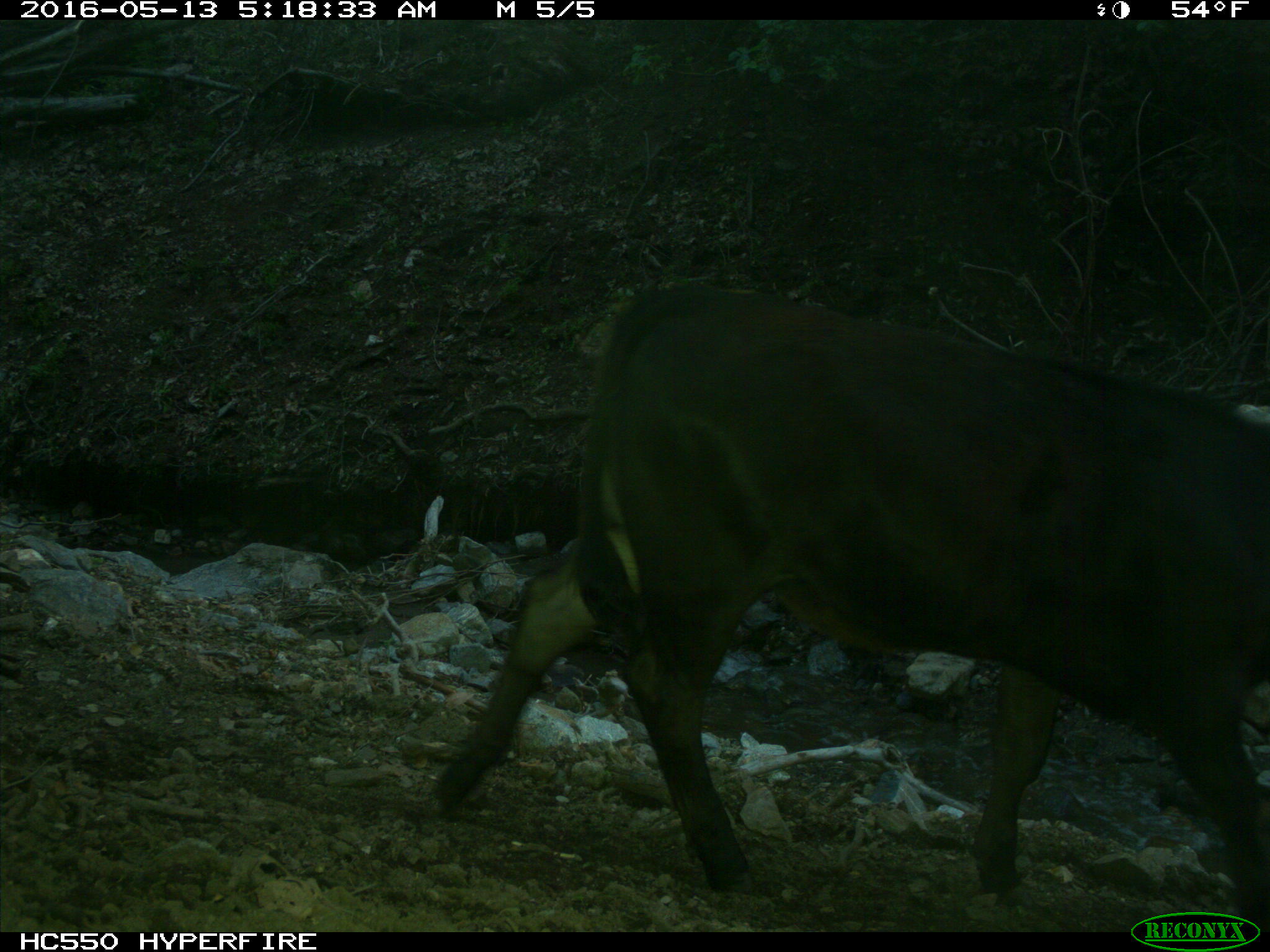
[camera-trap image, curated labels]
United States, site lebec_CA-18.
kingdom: Animalia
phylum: Chordata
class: Mammalia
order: Artiodactyla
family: Bovidae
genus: Bos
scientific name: Bos taurus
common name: domestic cow